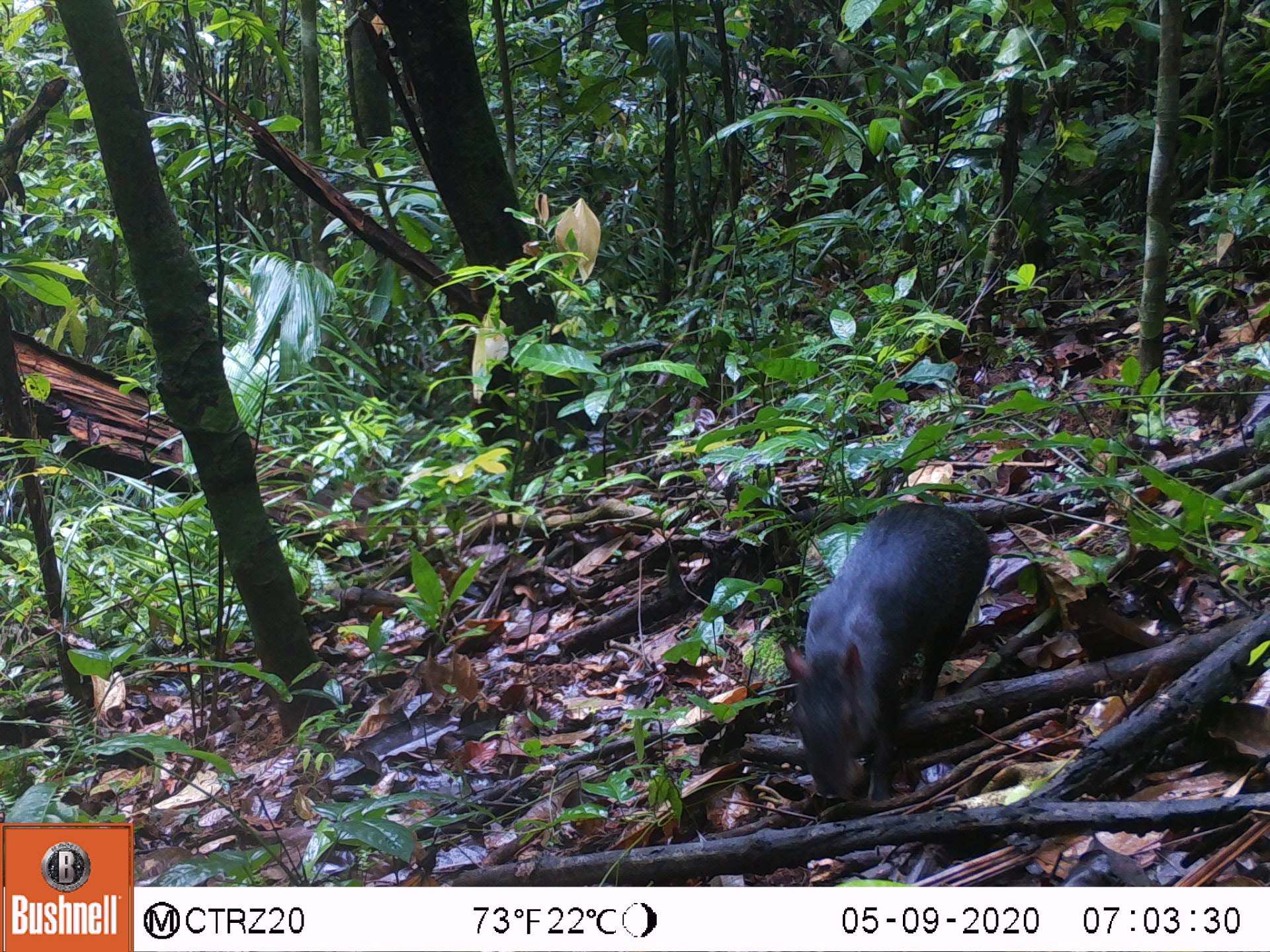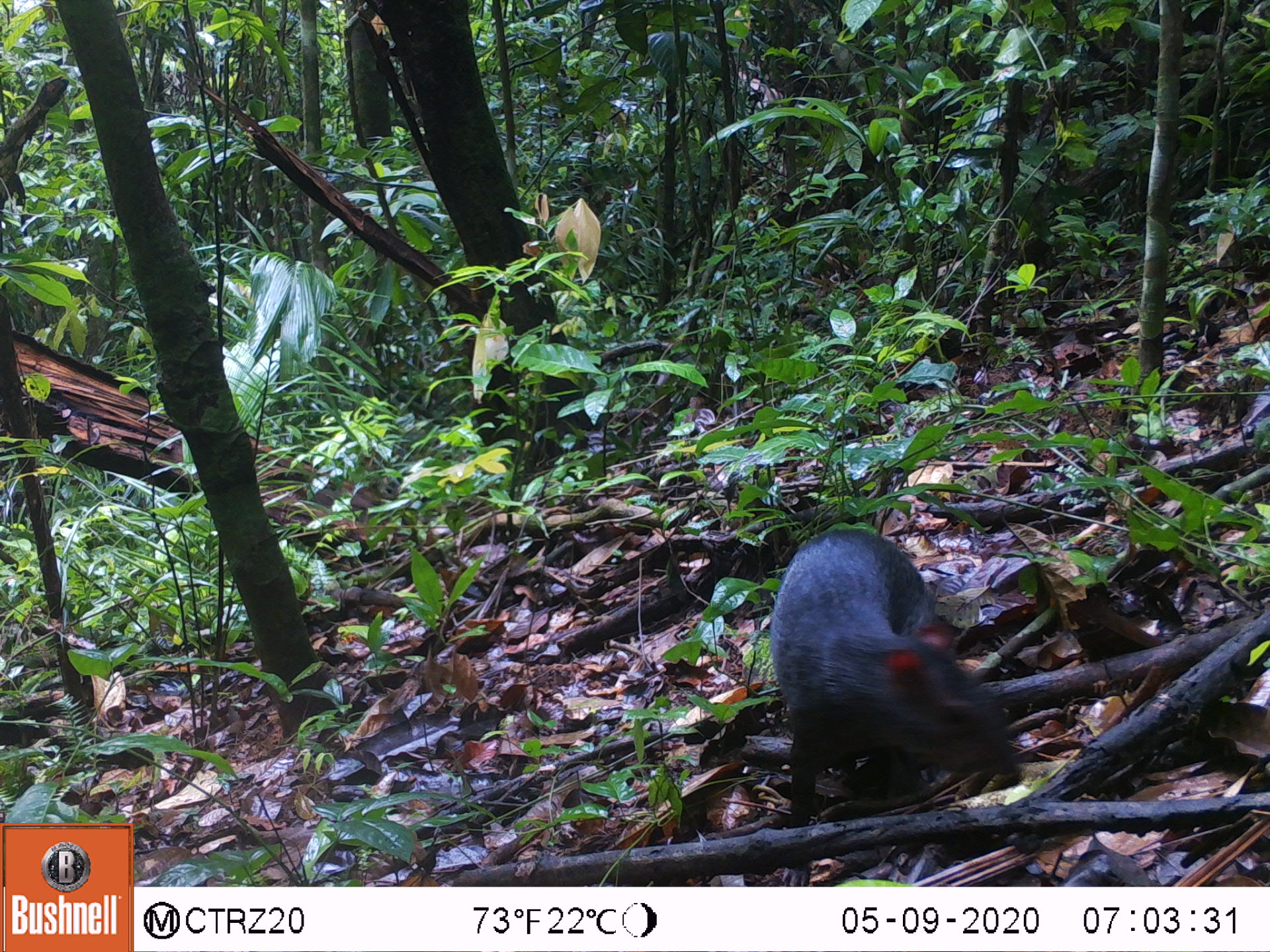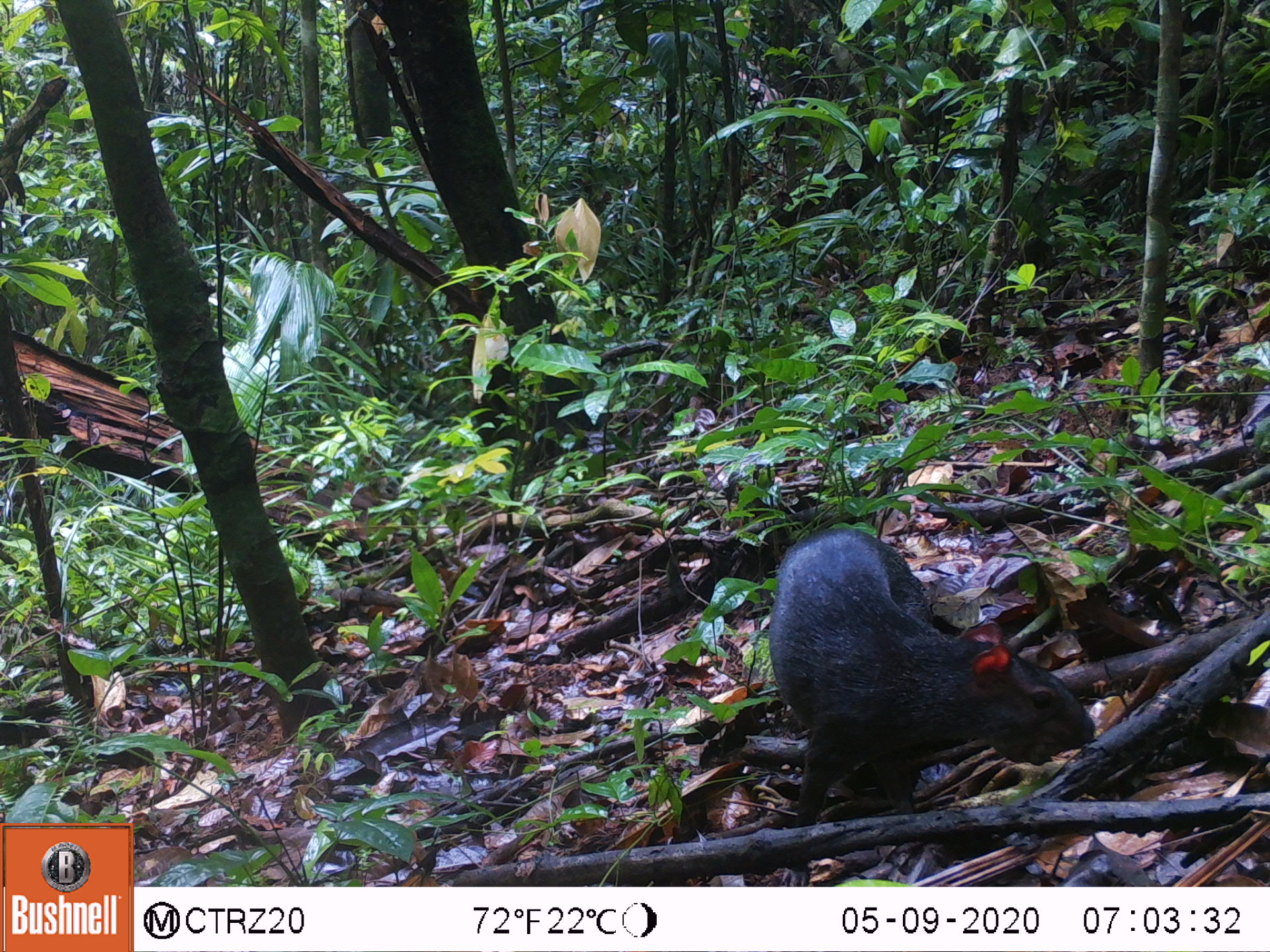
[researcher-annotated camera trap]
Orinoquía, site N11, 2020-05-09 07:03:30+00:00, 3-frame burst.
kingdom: Animalia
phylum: Chordata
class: Mammalia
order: Rodentia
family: Dasyproctidae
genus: Dasyprocta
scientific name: Dasyprocta fuliginosa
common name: black agouti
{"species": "black agouti (Dasyprocta fuliginosa)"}